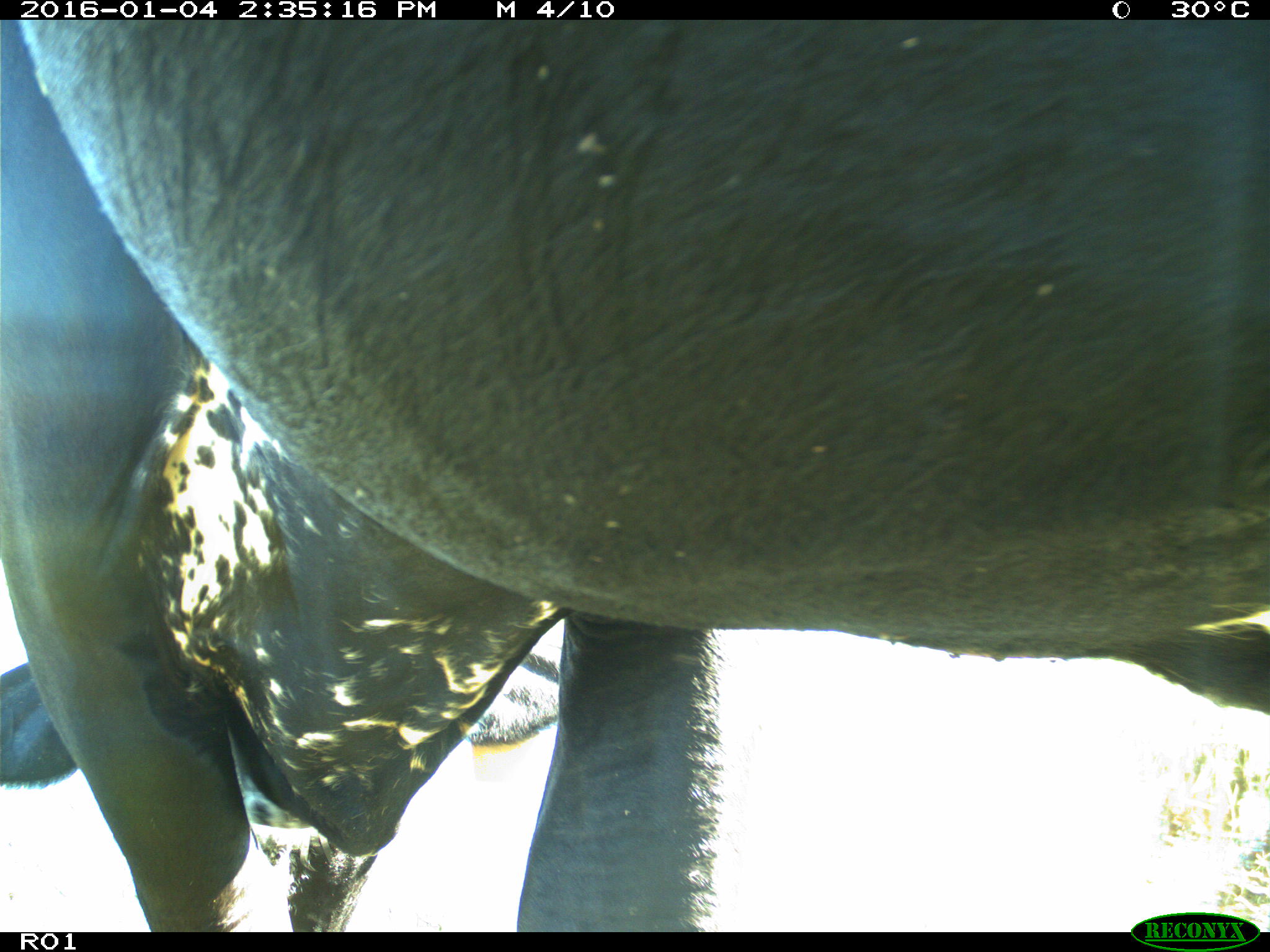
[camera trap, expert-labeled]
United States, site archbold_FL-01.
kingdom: Animalia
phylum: Chordata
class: Mammalia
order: Artiodactyla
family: Bovidae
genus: Bos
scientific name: Bos taurus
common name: domestic cow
Bos taurus (domestic cow).